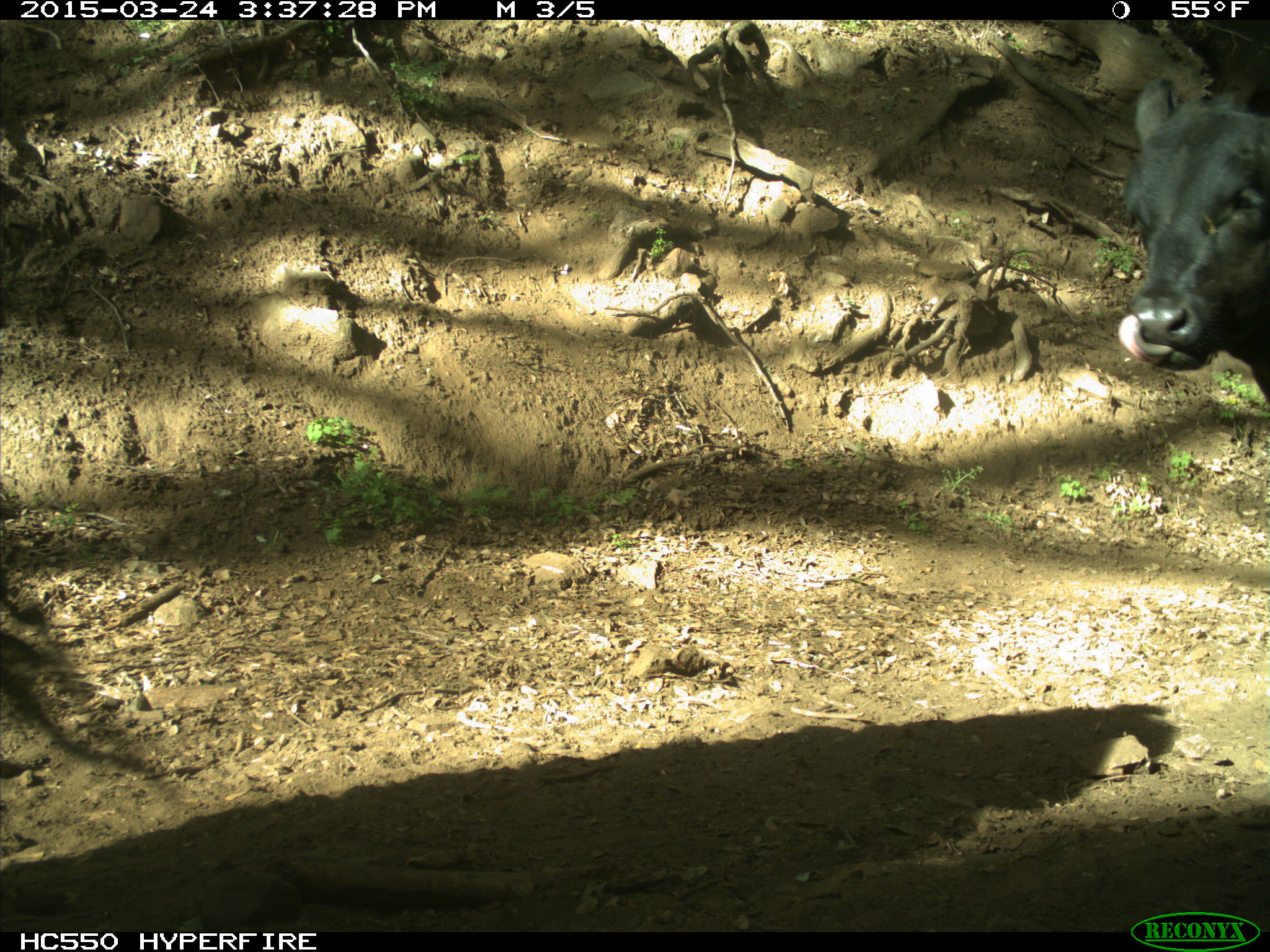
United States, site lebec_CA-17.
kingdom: Animalia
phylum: Chordata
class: Mammalia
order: Artiodactyla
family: Bovidae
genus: Bos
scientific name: Bos taurus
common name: domestic cow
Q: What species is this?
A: Bos taurus (domestic cow).